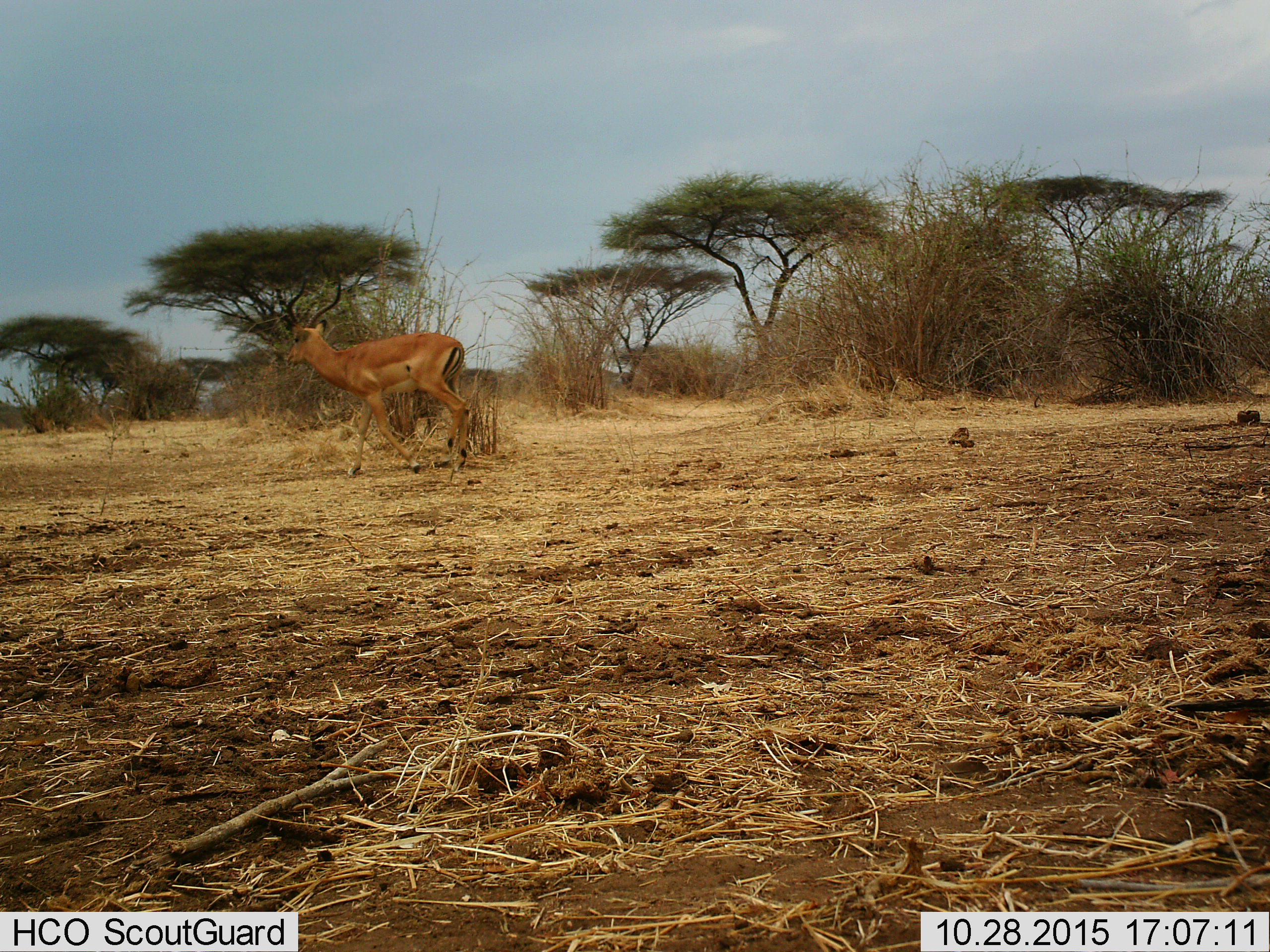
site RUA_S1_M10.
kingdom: Animalia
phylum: Chordata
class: Mammalia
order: Artiodactyla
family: Bovidae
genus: Aepyceros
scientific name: Aepyceros melampus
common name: impala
Impala (Aepyceros melampus), count 1. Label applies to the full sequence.